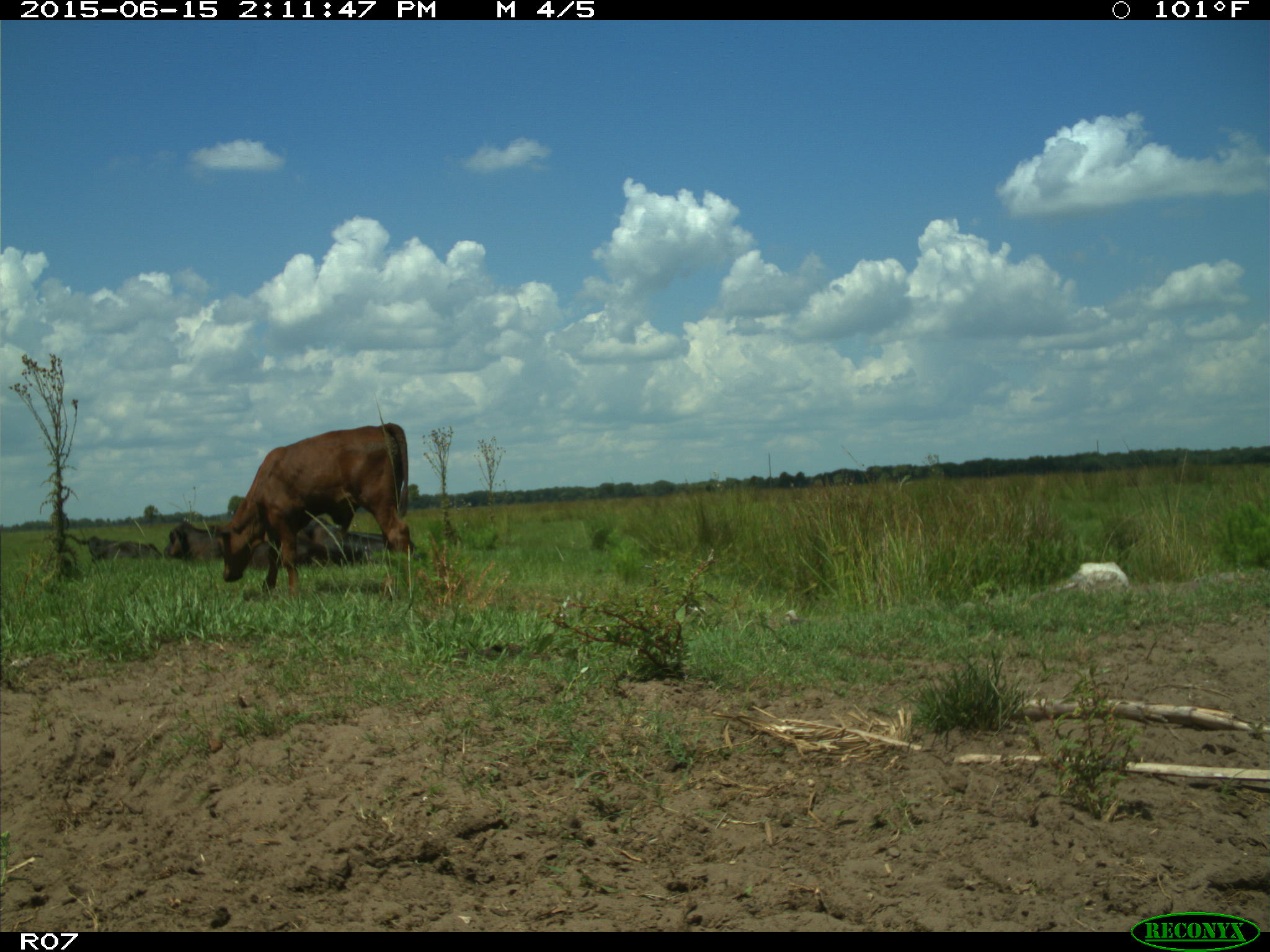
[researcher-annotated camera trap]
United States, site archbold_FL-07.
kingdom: Animalia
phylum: Chordata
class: Mammalia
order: Artiodactyla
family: Bovidae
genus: Bos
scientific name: Bos taurus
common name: domestic cow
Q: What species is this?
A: Bos taurus (domestic cow).